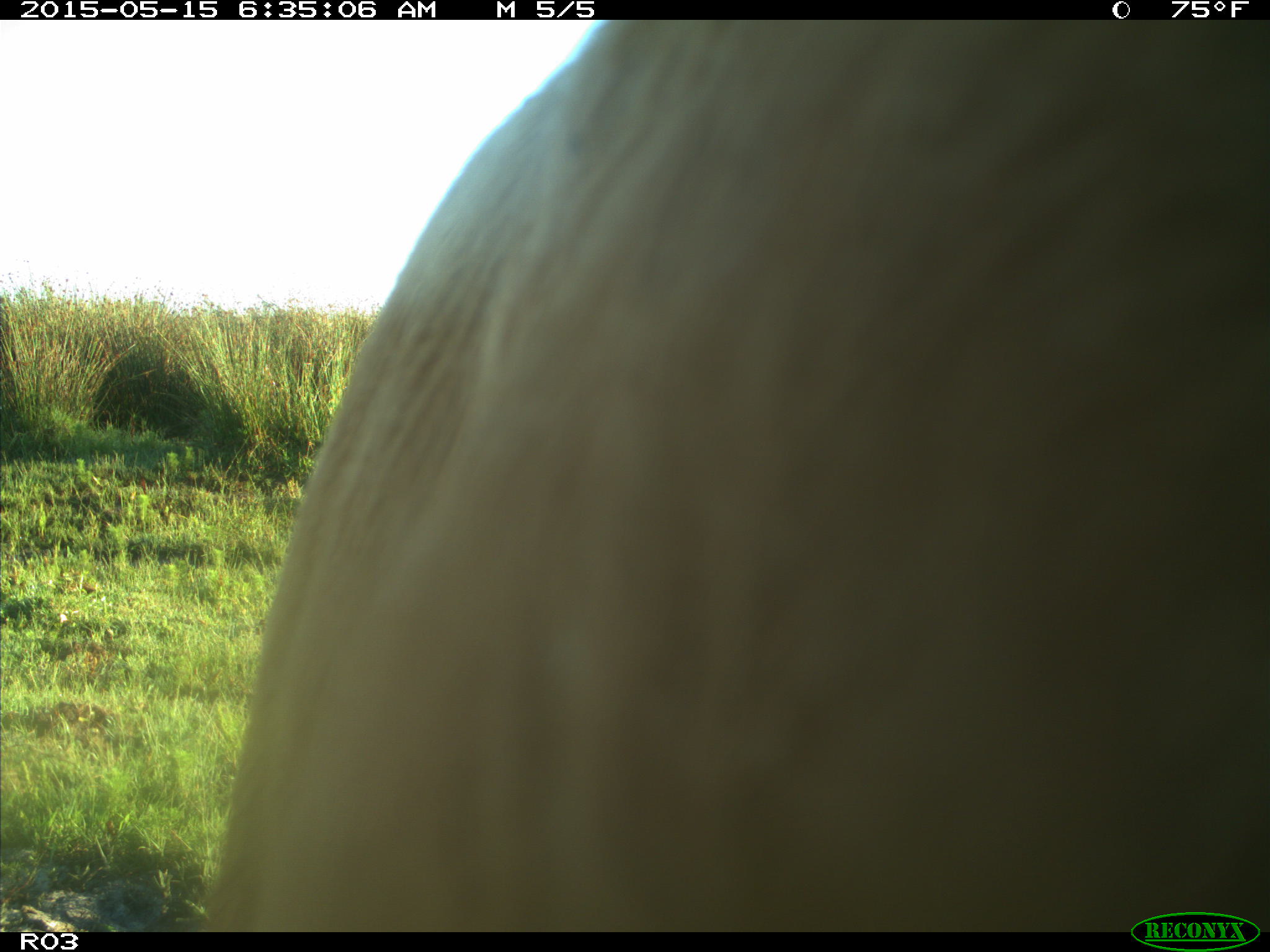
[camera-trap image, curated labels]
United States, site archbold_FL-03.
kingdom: Animalia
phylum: Chordata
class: Mammalia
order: Artiodactyla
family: Bovidae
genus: Bos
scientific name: Bos taurus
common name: domestic cow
Bos taurus (domestic cow).